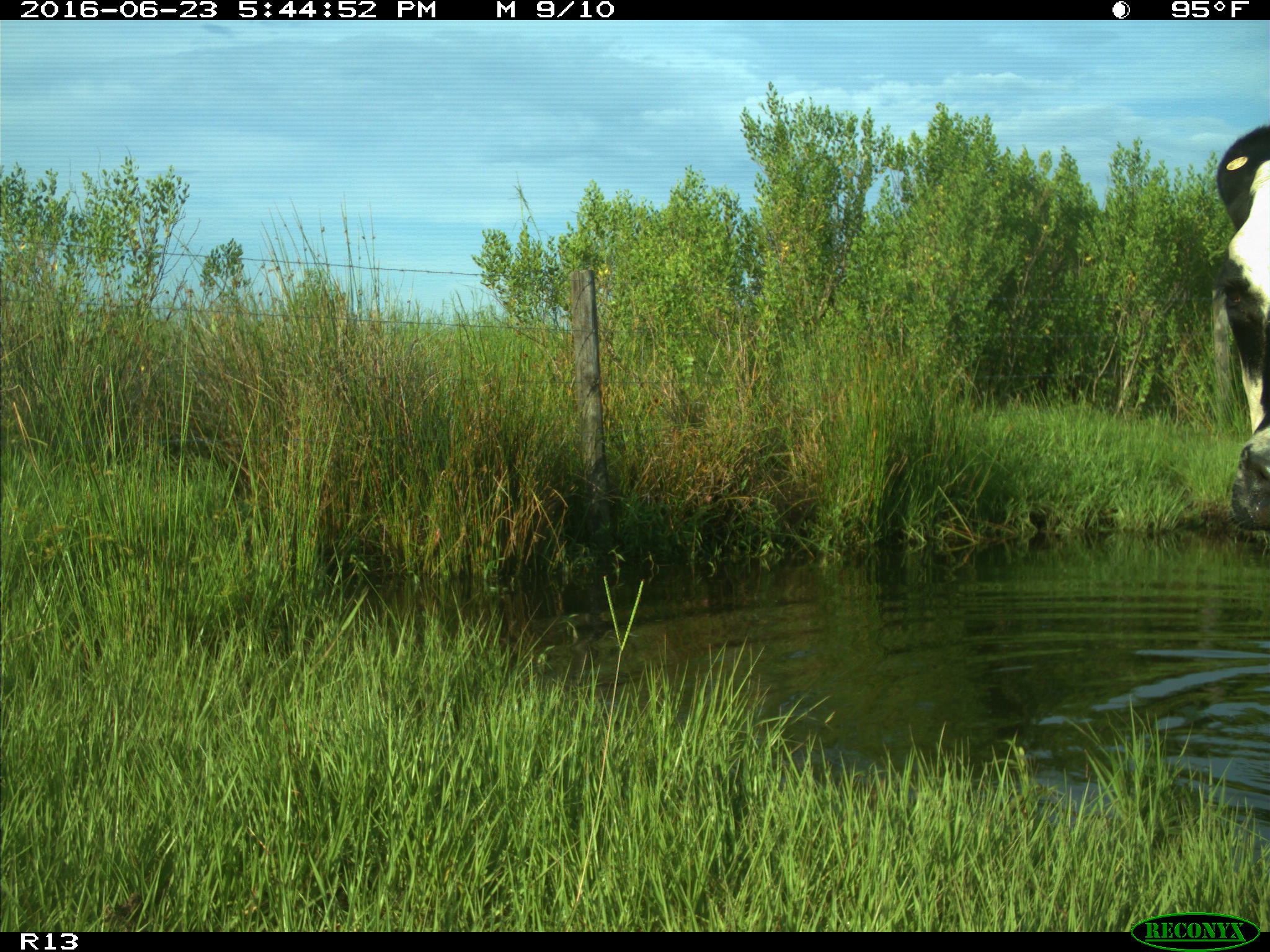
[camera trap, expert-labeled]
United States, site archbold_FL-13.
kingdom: Animalia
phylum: Chordata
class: Mammalia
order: Artiodactyla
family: Bovidae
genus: Bos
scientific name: Bos taurus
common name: domestic cow